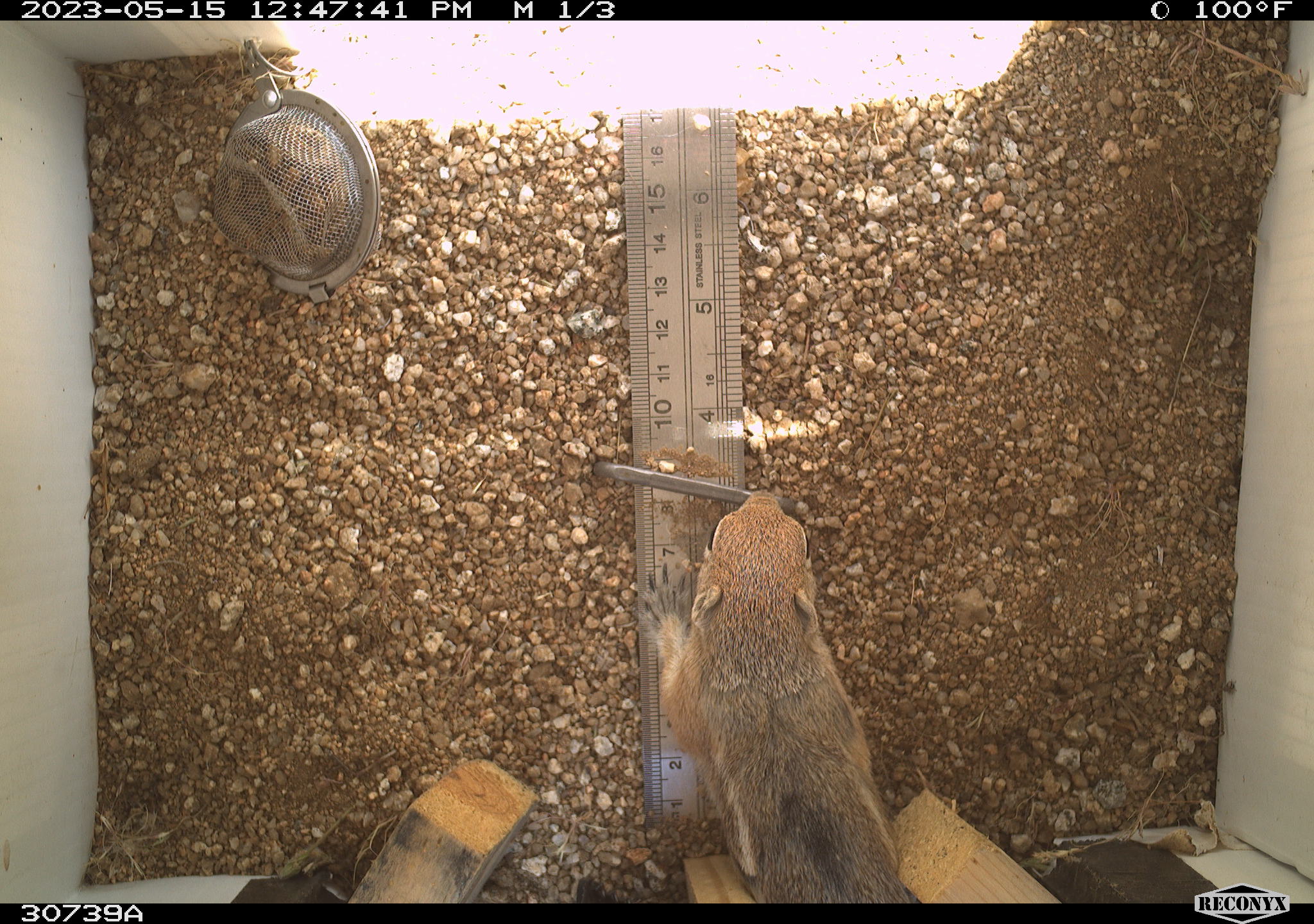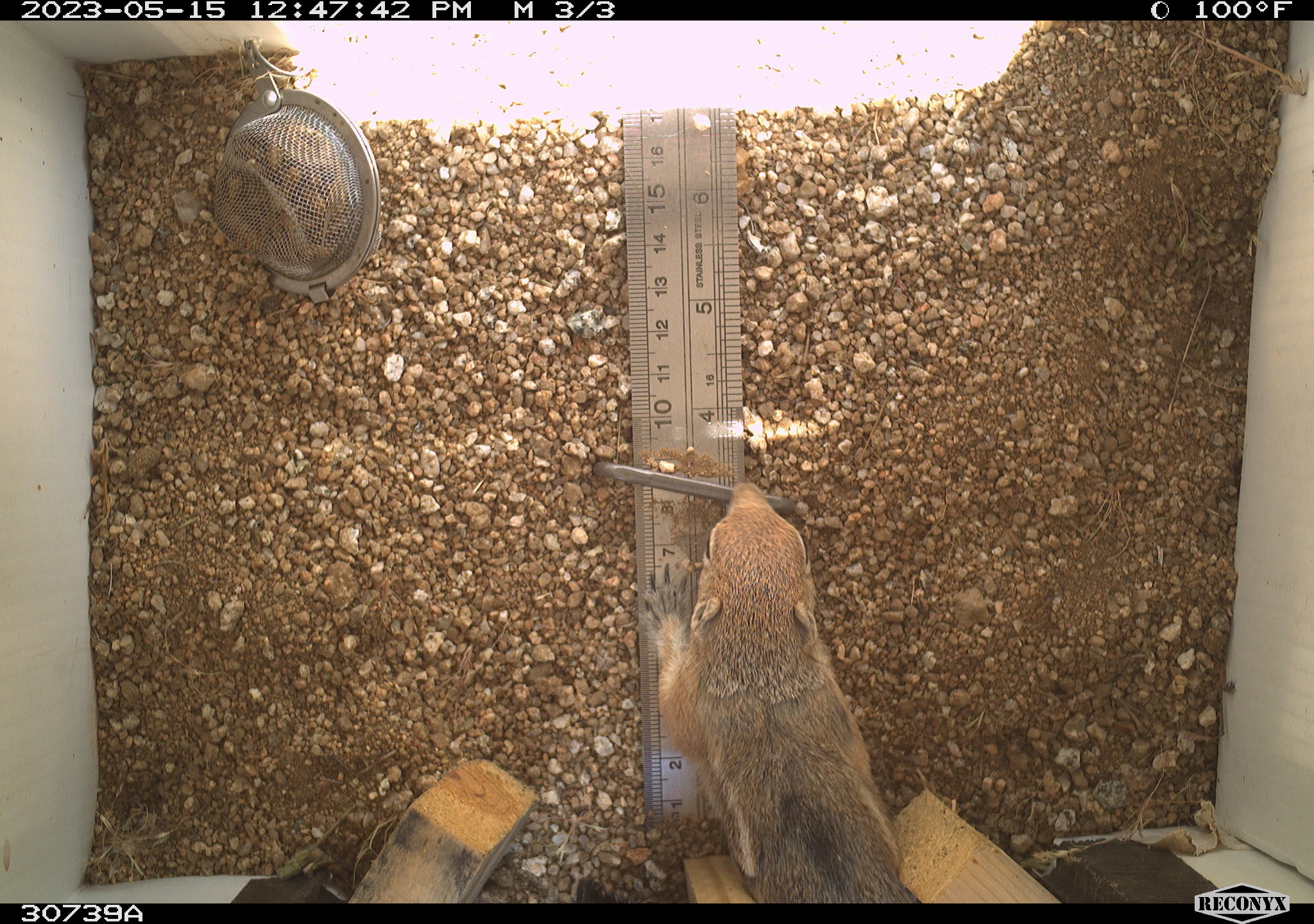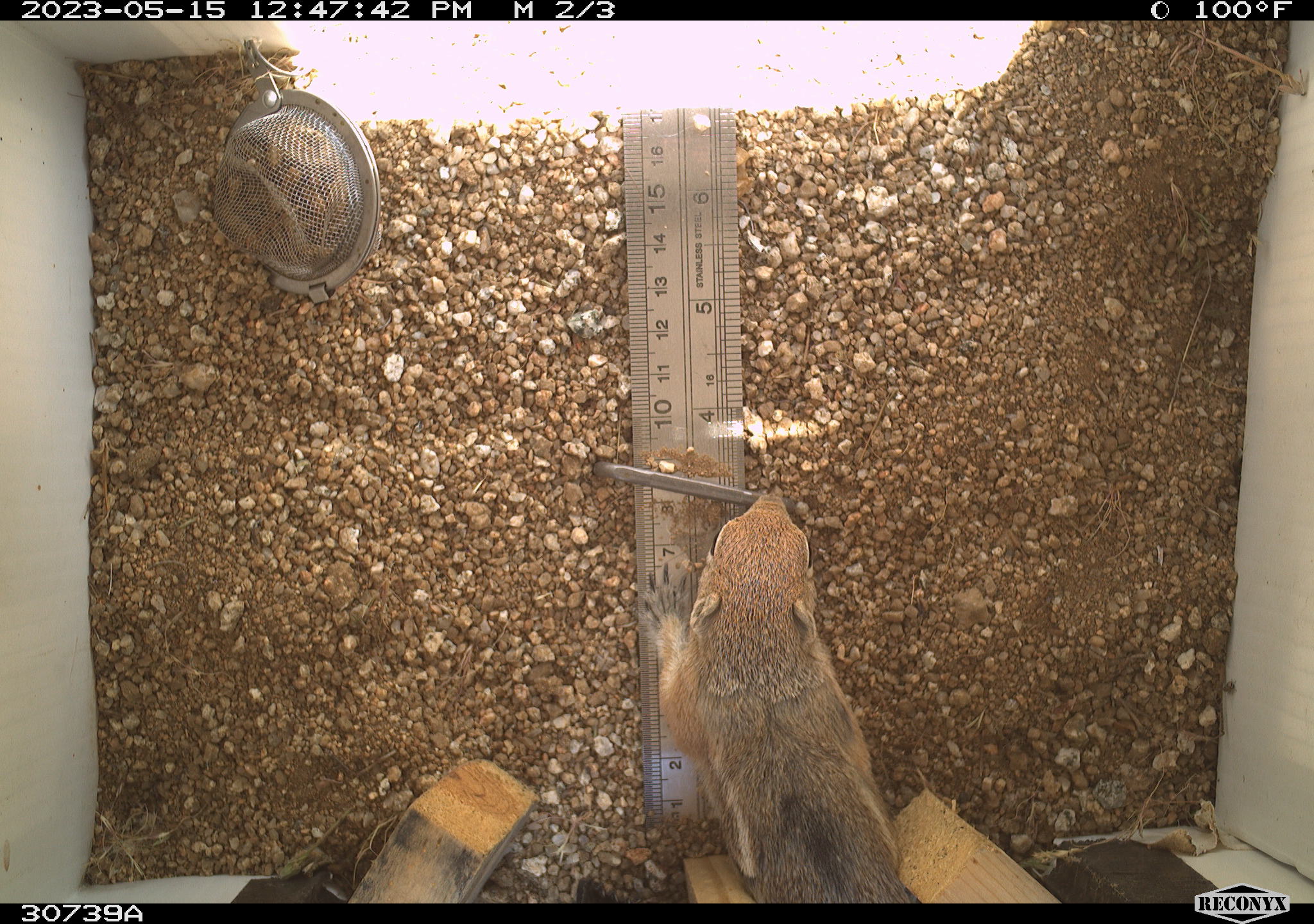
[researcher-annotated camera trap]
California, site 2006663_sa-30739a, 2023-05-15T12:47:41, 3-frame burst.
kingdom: Animalia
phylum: Chordata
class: Mammalia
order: Rodentia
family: Sciuridae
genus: Ammospermophilus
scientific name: Ammospermophilus leucurus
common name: white-tailed antelope squirrel